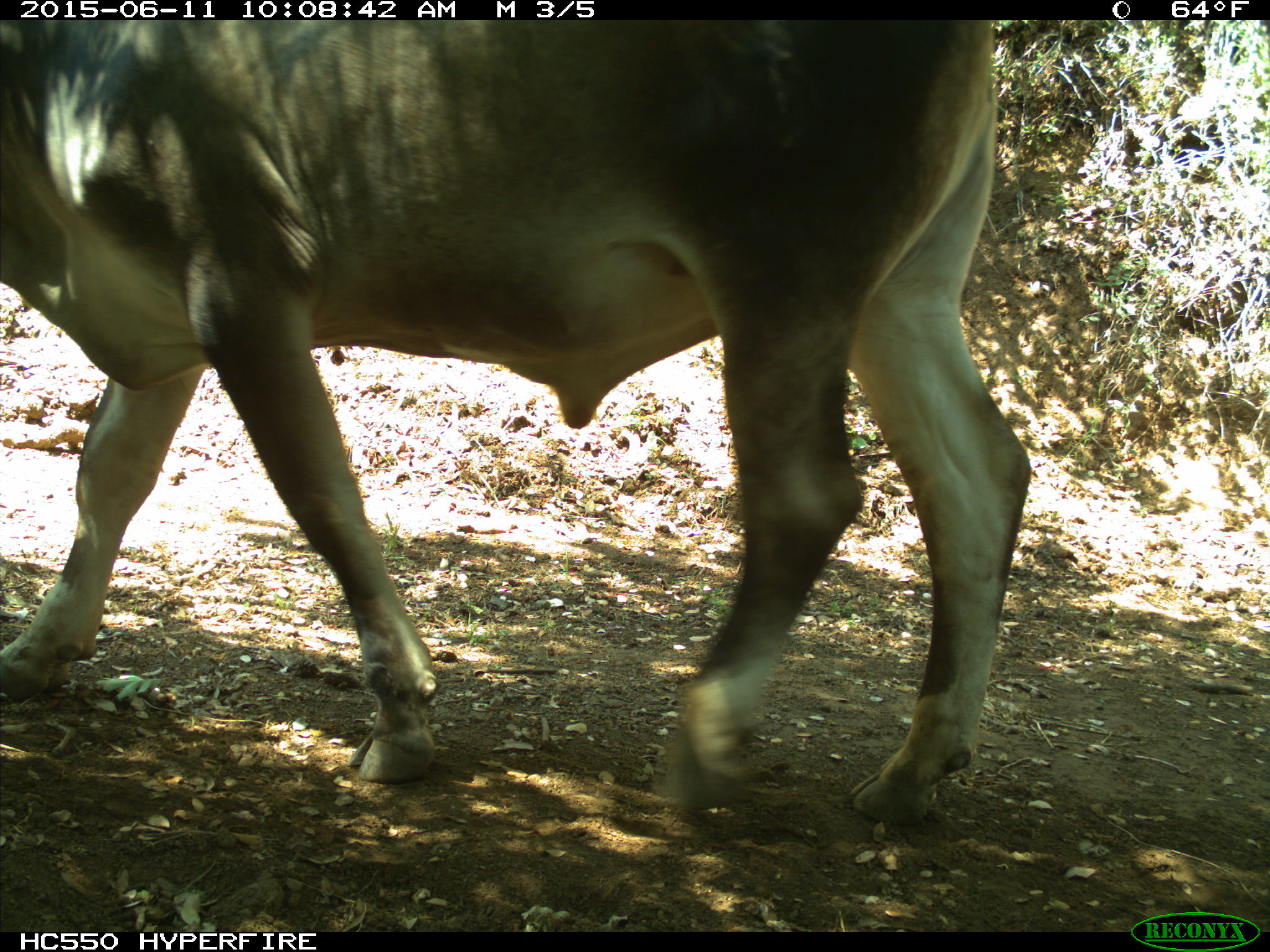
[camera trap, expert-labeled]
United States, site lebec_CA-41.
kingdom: Animalia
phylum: Chordata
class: Mammalia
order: Artiodactyla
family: Bovidae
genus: Bos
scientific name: Bos taurus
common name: domestic cow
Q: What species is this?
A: Bos taurus (domestic cow).